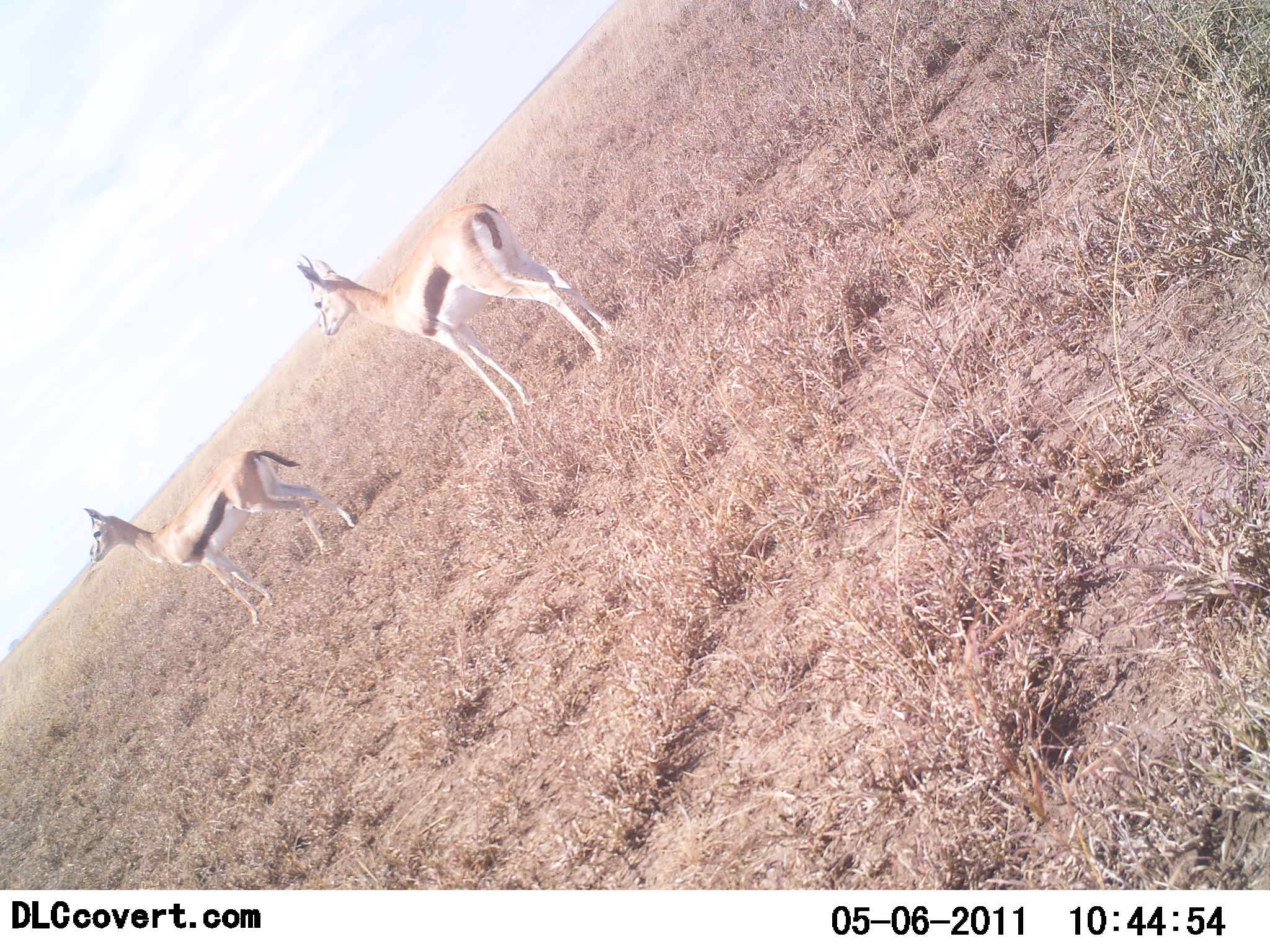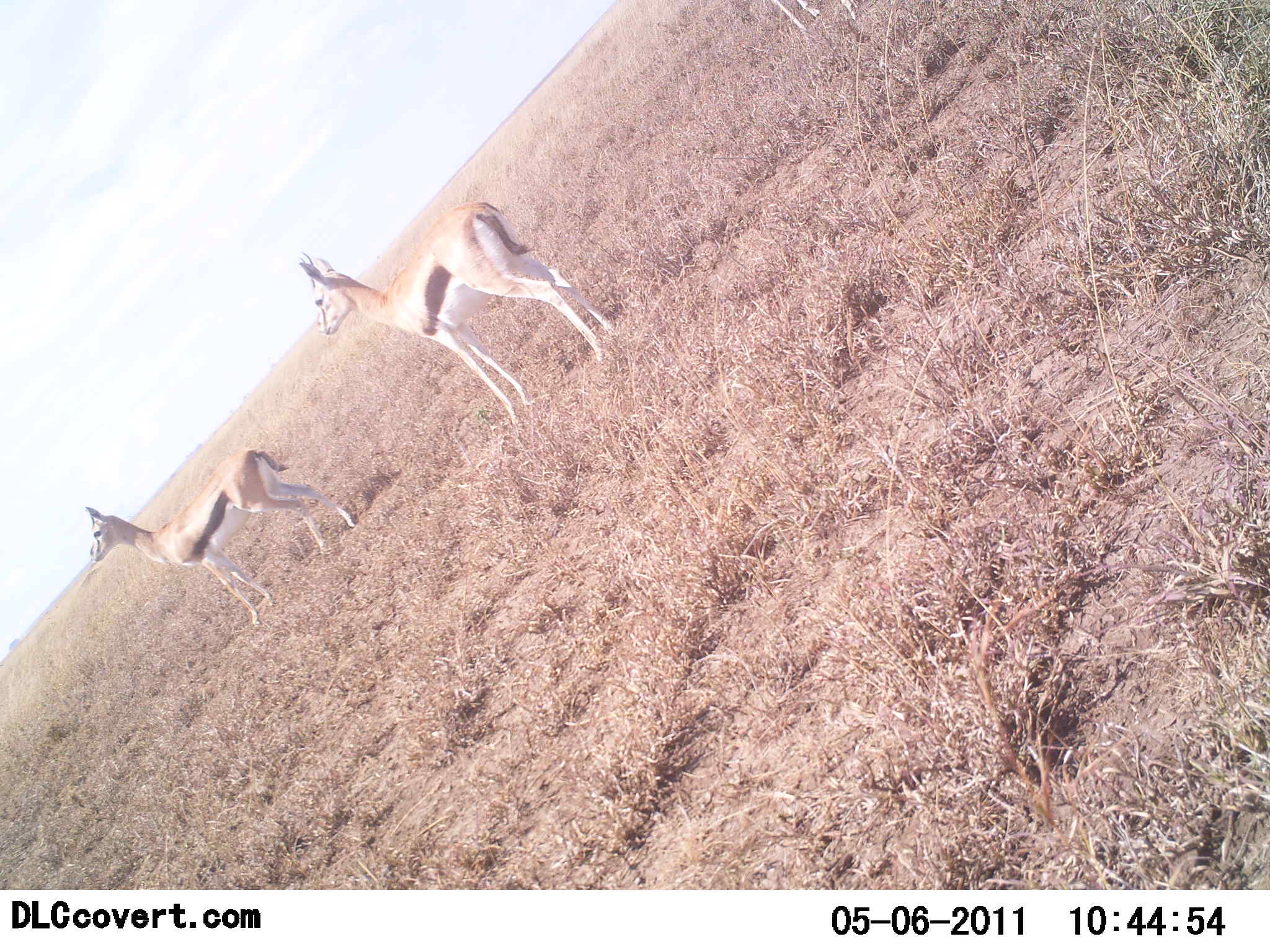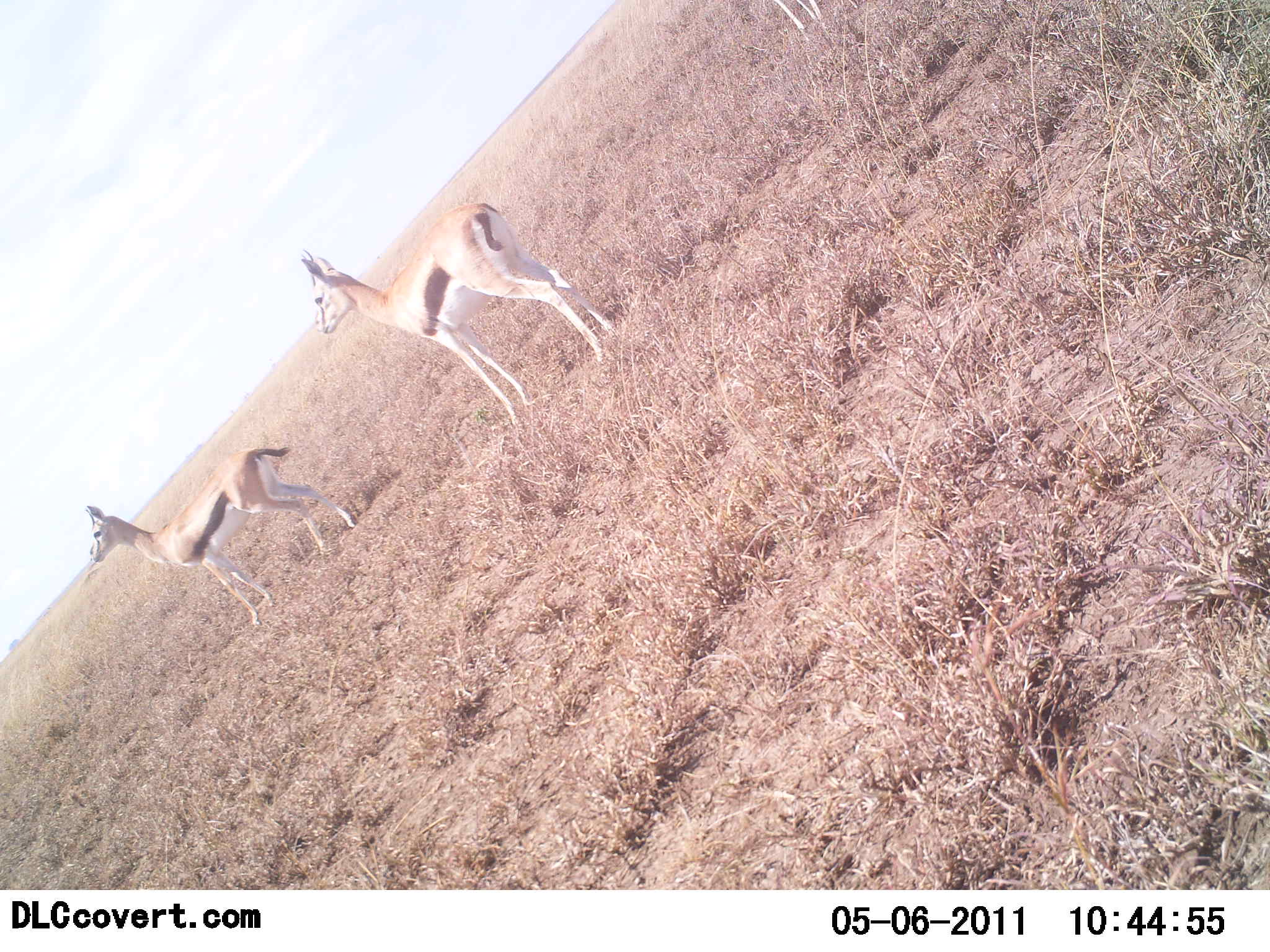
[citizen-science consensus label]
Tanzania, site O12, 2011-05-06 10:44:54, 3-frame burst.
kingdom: Animalia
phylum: Chordata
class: Mammalia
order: Artiodactyla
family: Bovidae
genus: Eudorcas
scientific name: Eudorcas thomsonii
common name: thomson's gazelle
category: gazellethomsons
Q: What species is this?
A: Gazellethomsons (thomson's gazelle) (Eudorcas thomsonii).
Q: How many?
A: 2.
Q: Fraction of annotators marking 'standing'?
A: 100%.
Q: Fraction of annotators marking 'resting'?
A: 0%.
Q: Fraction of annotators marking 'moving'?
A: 0%.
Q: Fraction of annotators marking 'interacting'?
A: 0%.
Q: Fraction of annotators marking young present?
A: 0%.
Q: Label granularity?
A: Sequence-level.